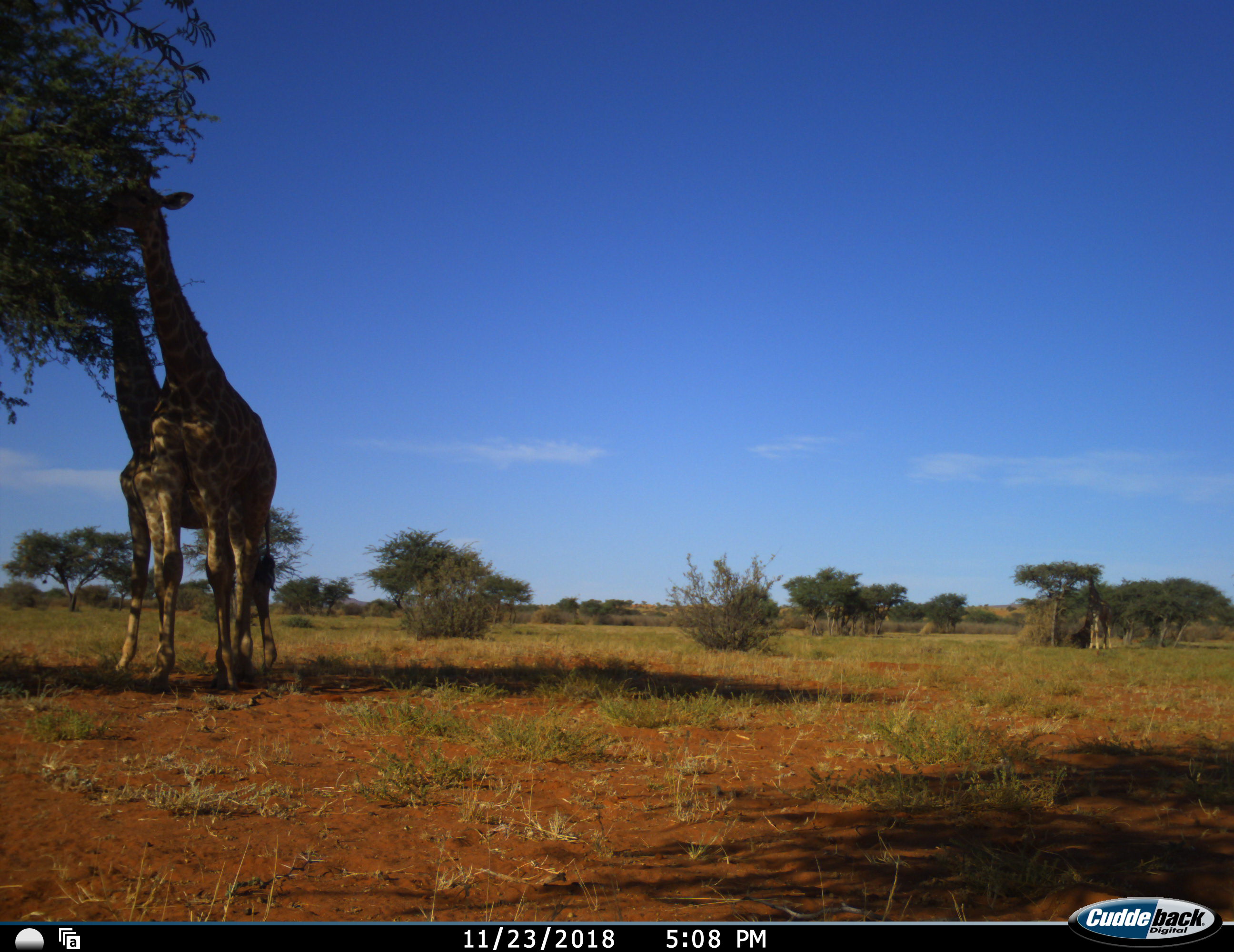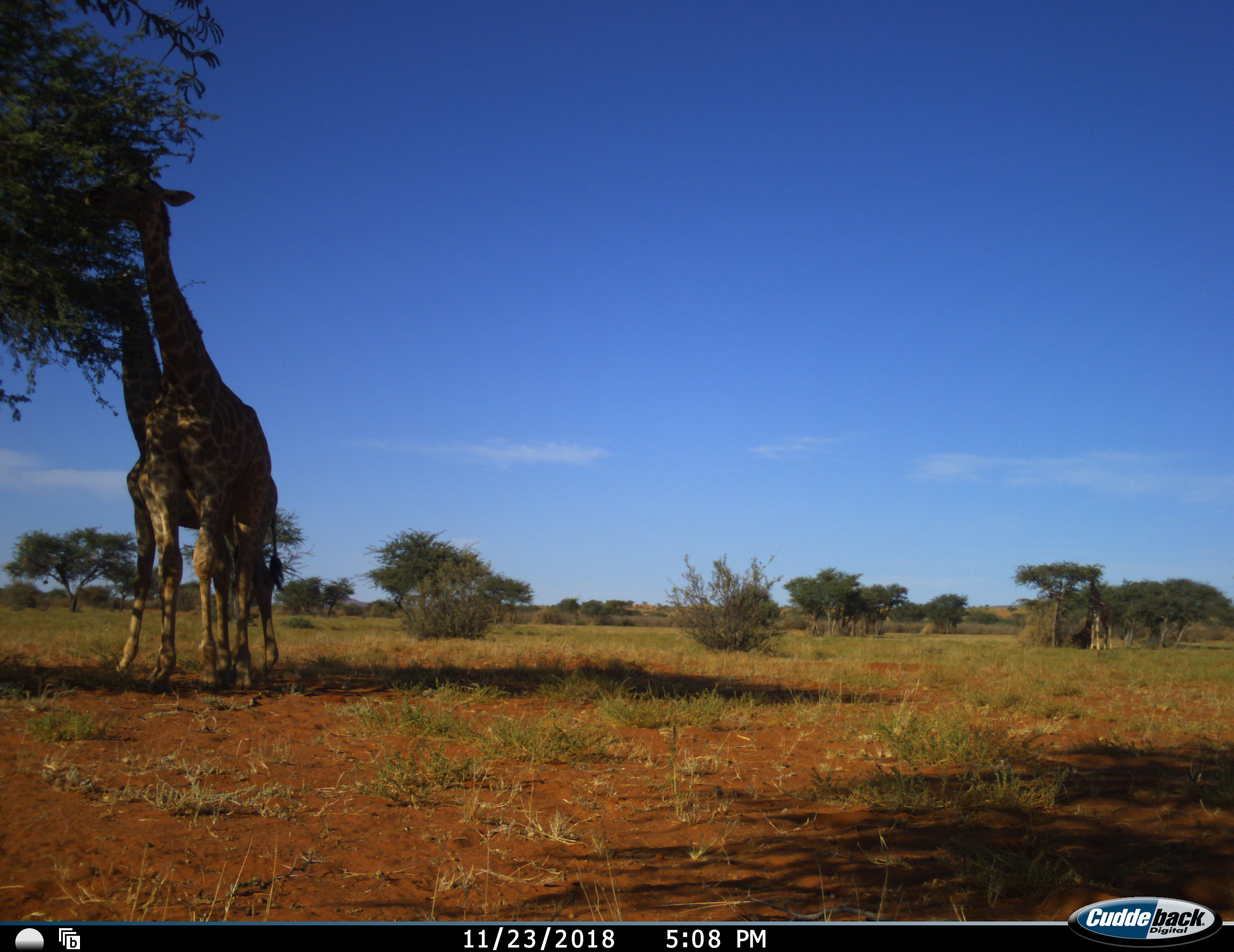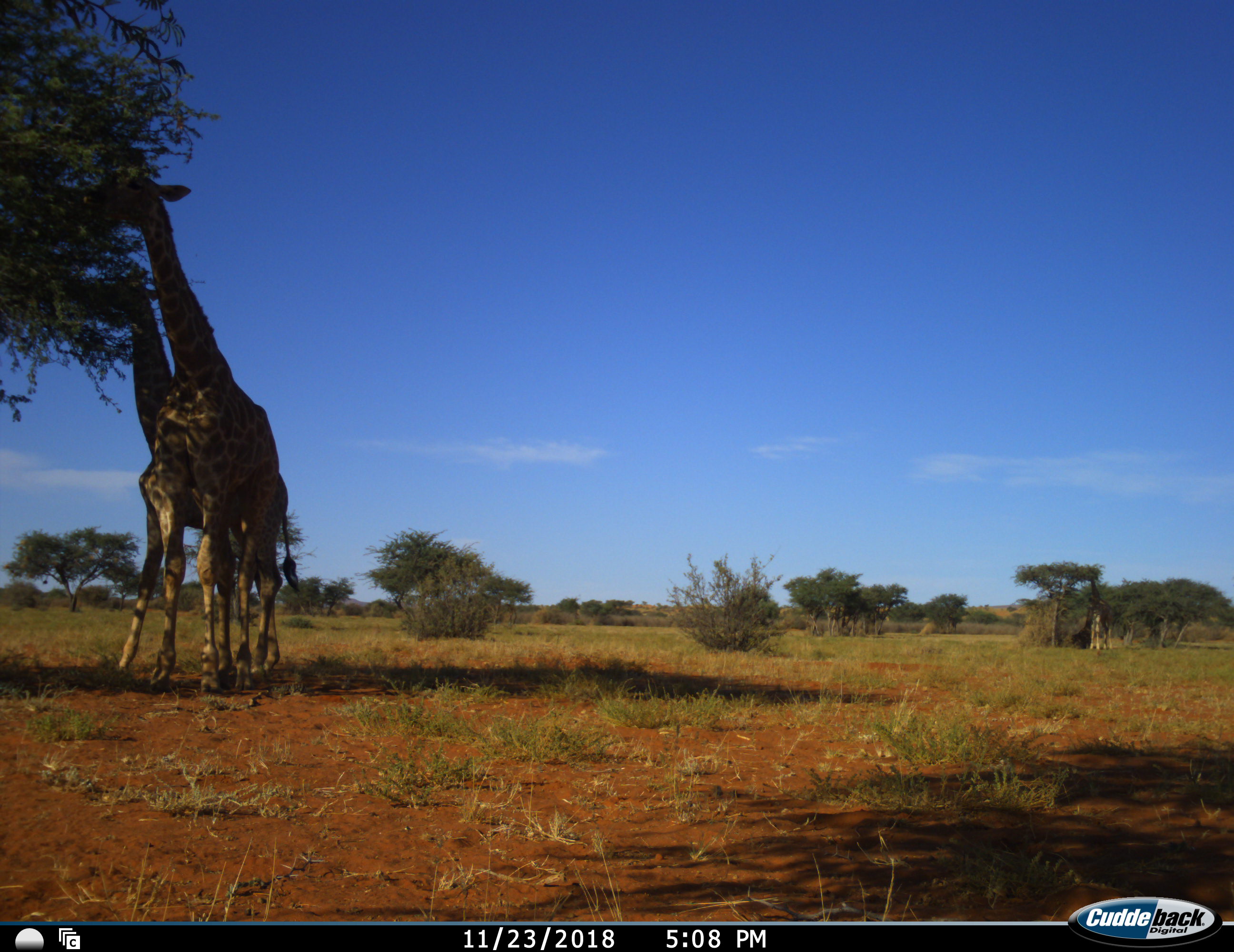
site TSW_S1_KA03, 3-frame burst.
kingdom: Animalia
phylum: Chordata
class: Mammalia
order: Artiodactyla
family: Giraffidae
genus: Giraffa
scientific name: Giraffa camelopardalis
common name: giraffe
Giraffe (Giraffa camelopardalis), count 3. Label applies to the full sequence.